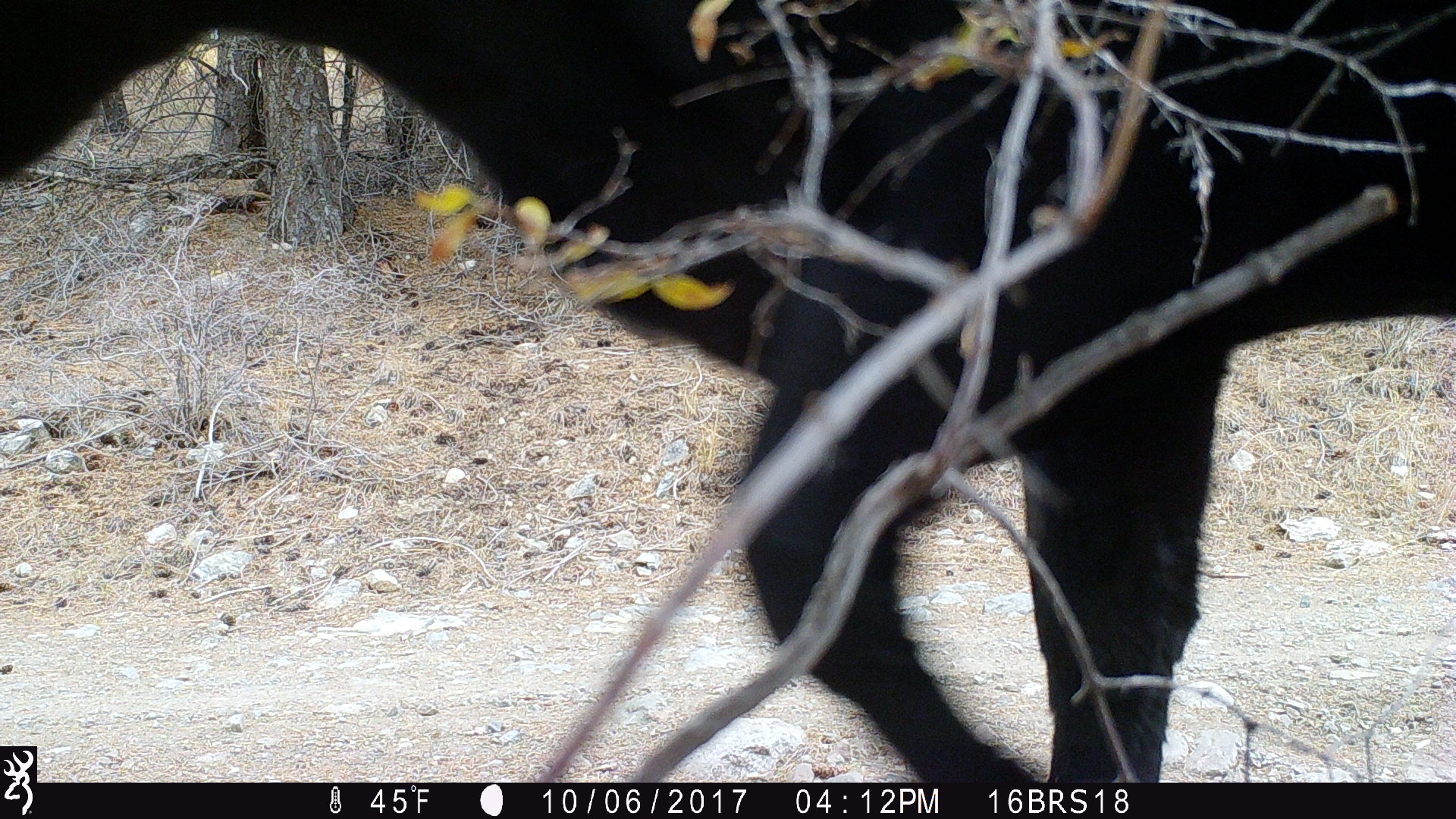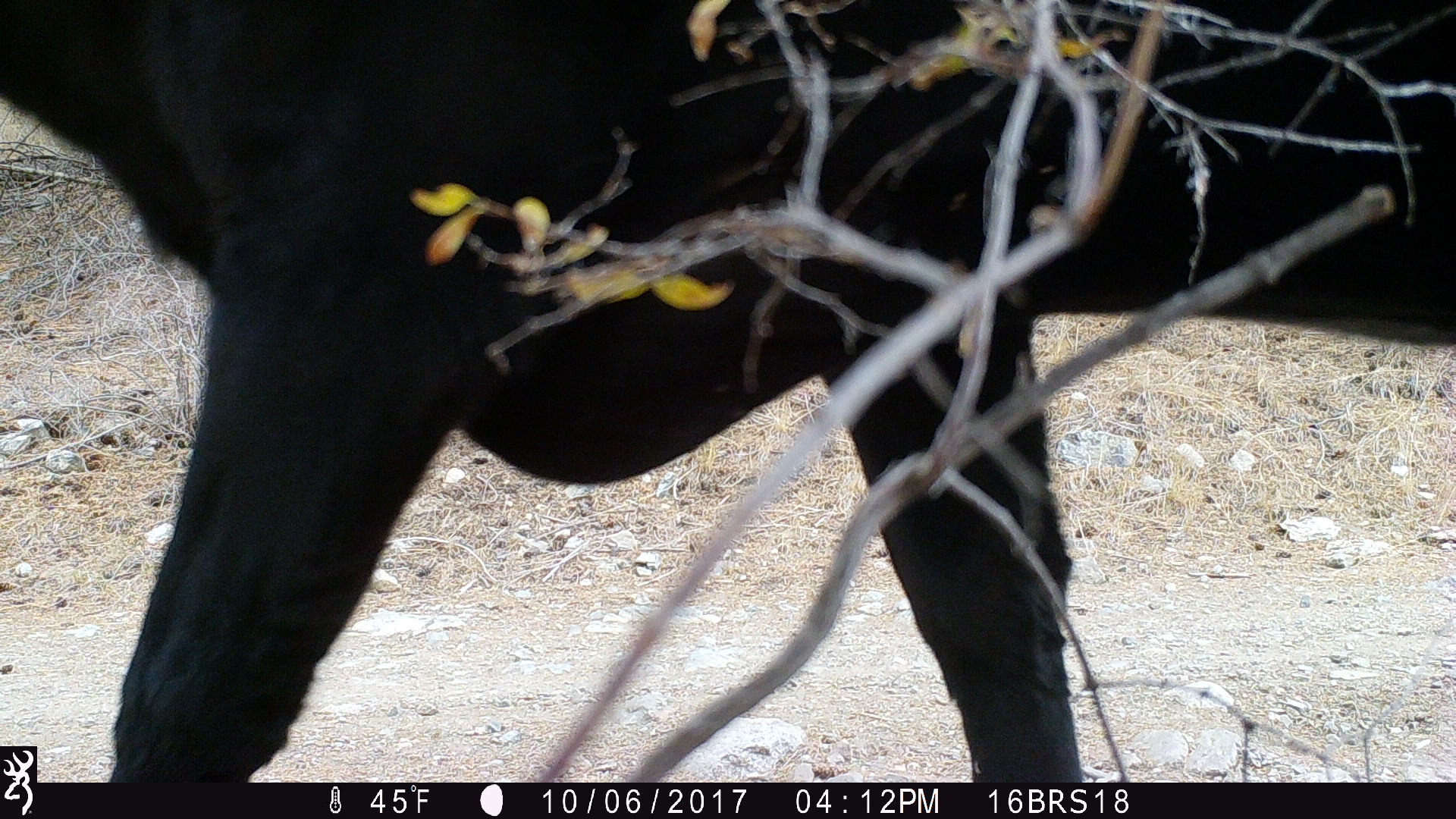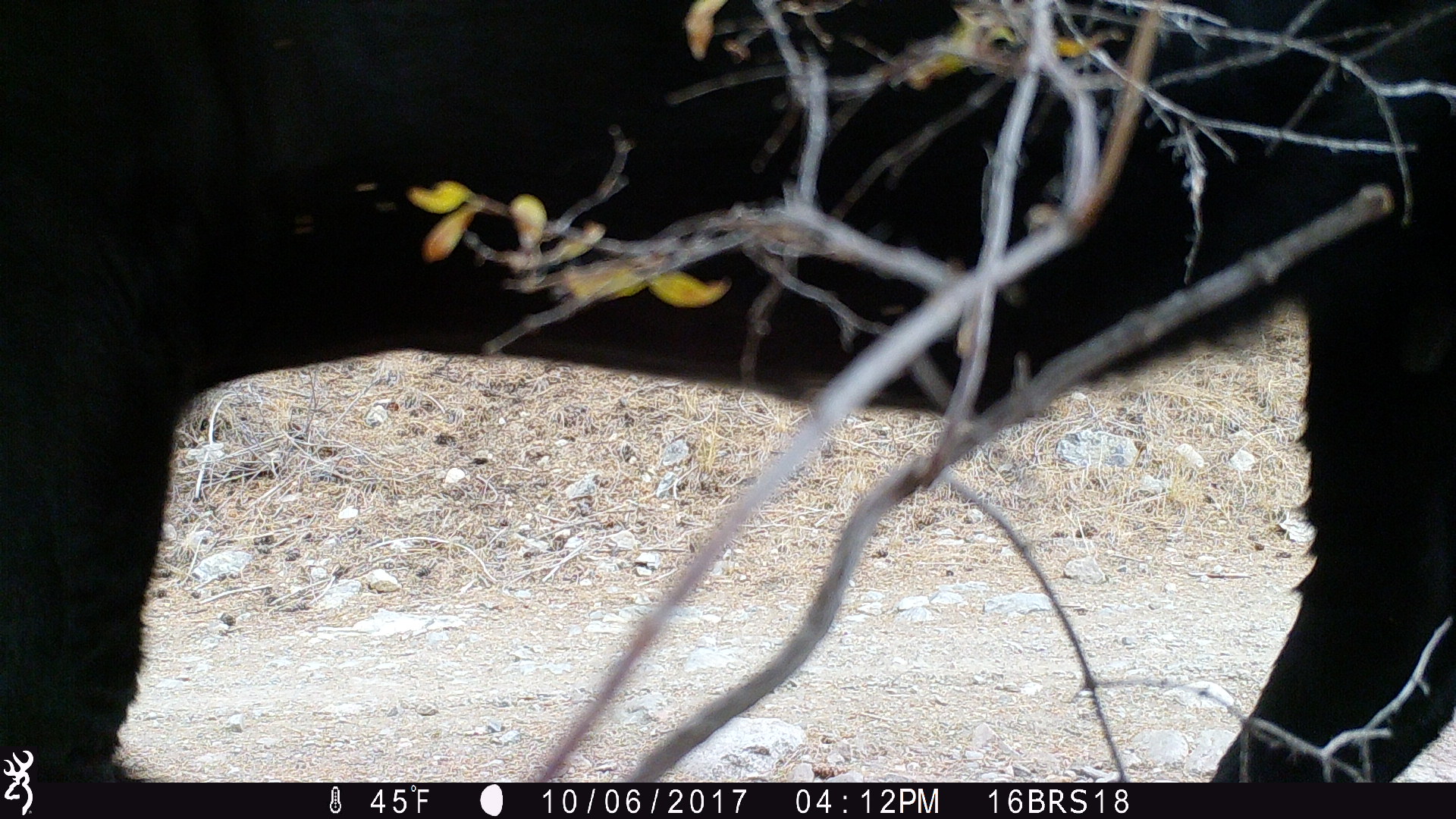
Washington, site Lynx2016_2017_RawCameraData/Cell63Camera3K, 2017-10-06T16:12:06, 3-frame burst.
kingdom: Animalia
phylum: Chordata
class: Mammalia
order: Artiodactyla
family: Bovidae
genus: Bos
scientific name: Bos taurus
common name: domestic cattle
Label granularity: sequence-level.